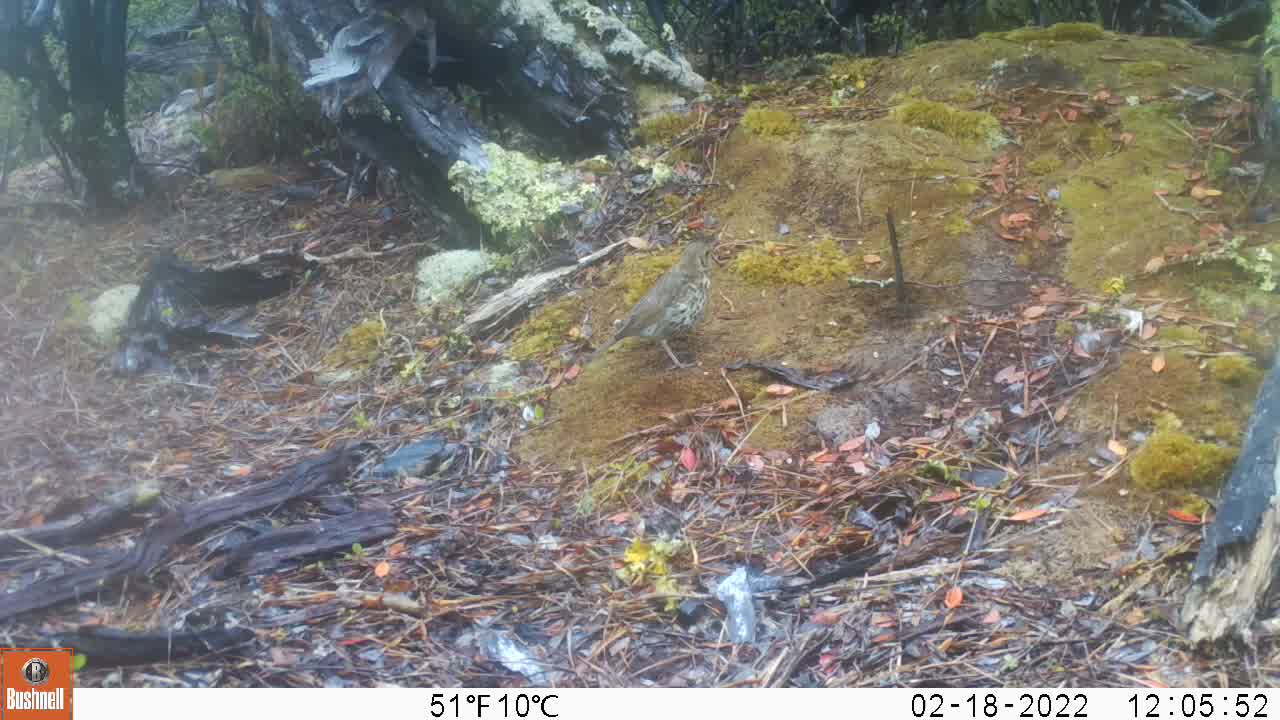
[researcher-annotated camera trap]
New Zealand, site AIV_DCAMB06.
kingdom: Animalia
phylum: Chordata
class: Aves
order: Passeriformes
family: Turdidae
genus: Turdus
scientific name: Turdus philomelos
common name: song thrush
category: thrush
Thrush (song thrush) (Turdus philomelos).